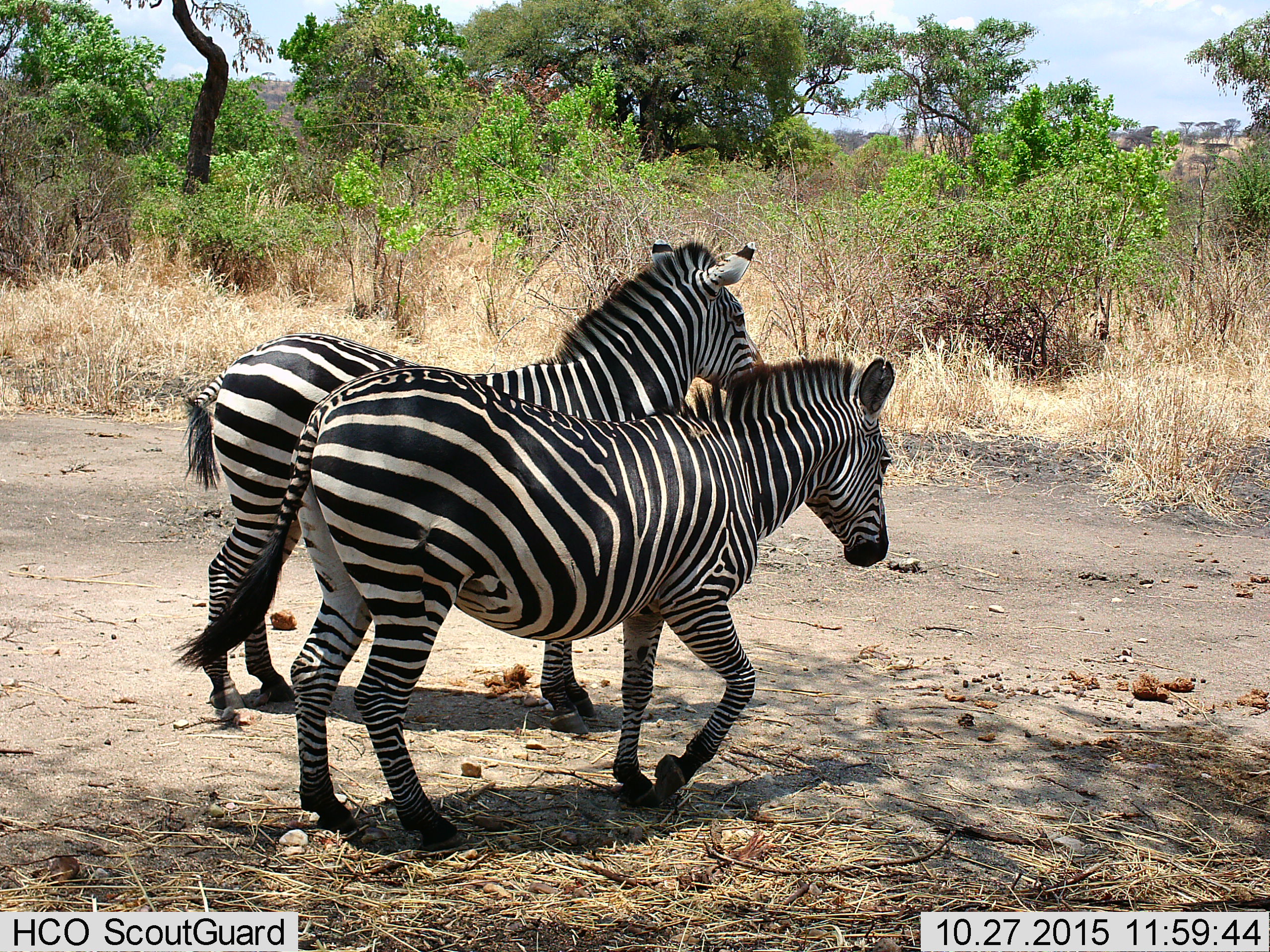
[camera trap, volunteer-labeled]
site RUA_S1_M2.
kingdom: Animalia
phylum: Chordata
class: Mammalia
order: Perissodactyla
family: Equidae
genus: Equus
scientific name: Equus quagga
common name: plains zebra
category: zebraplains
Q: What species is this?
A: Zebraplains (plains zebra) (Equus quagga).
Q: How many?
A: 2.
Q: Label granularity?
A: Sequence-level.